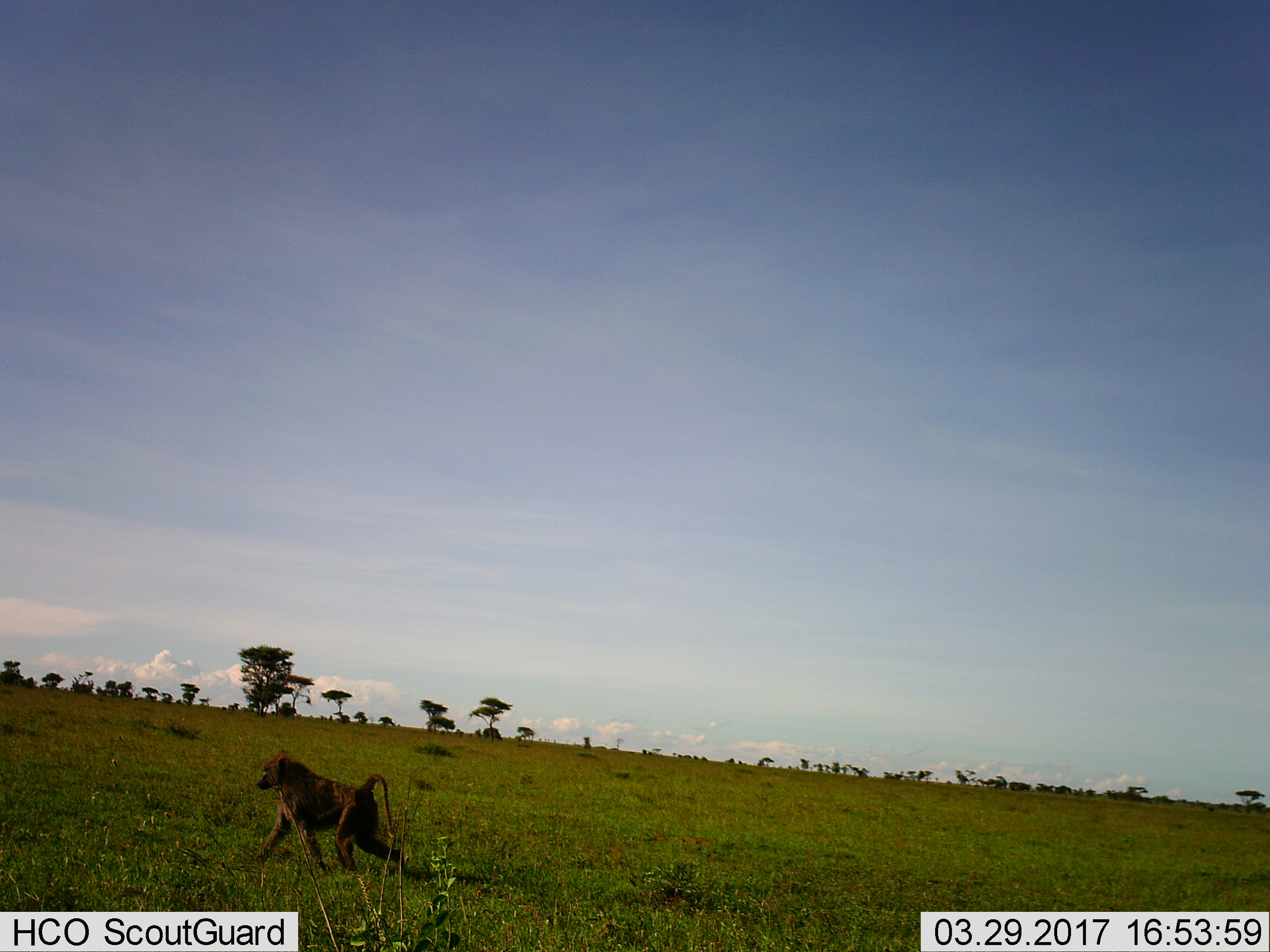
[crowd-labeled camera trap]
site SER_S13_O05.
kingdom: Animalia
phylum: Chordata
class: Mammalia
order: Primates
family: Cercopithecidae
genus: Papio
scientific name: Papio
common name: baboon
Baboon (Papio), count 1. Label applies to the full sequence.